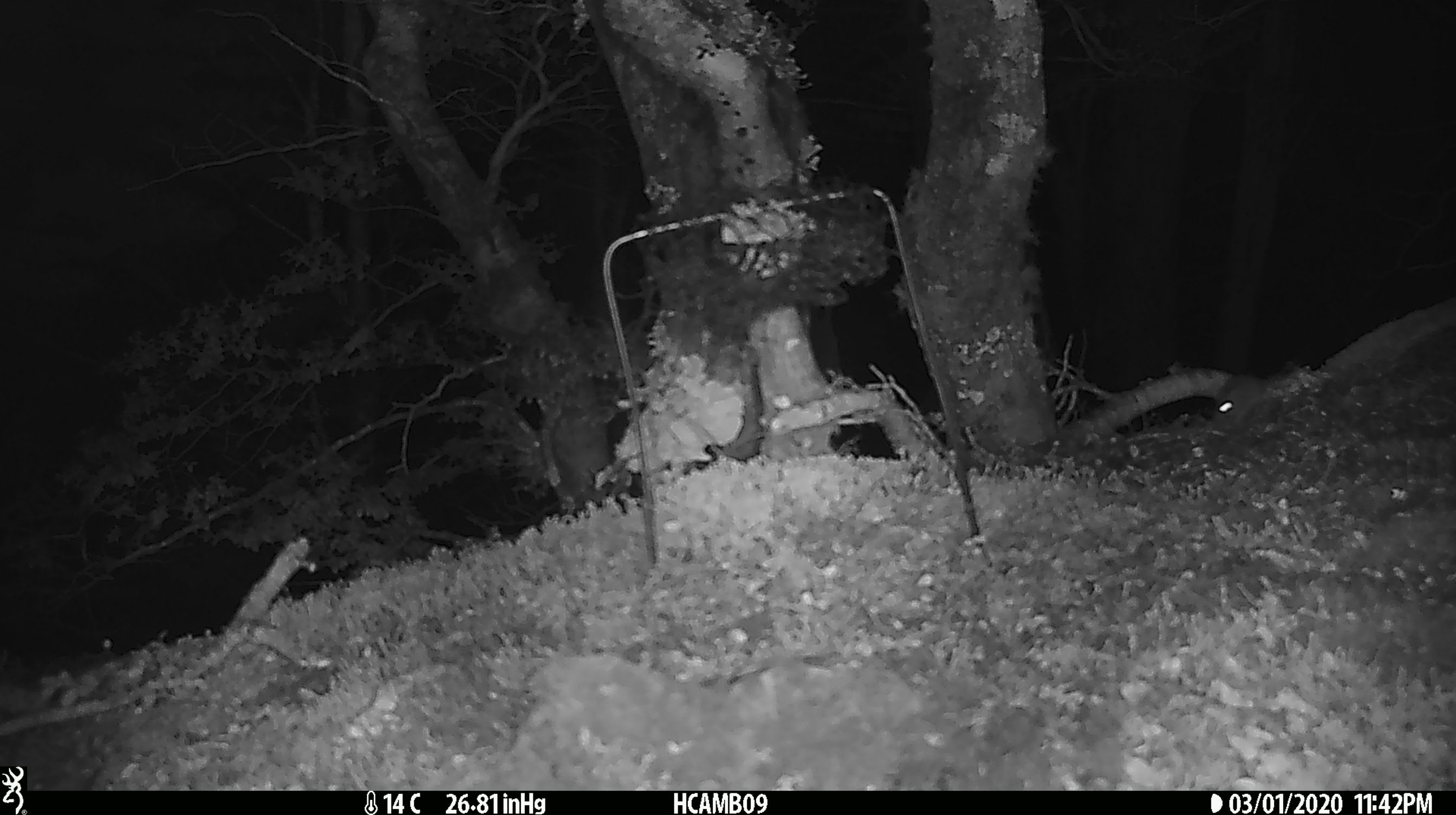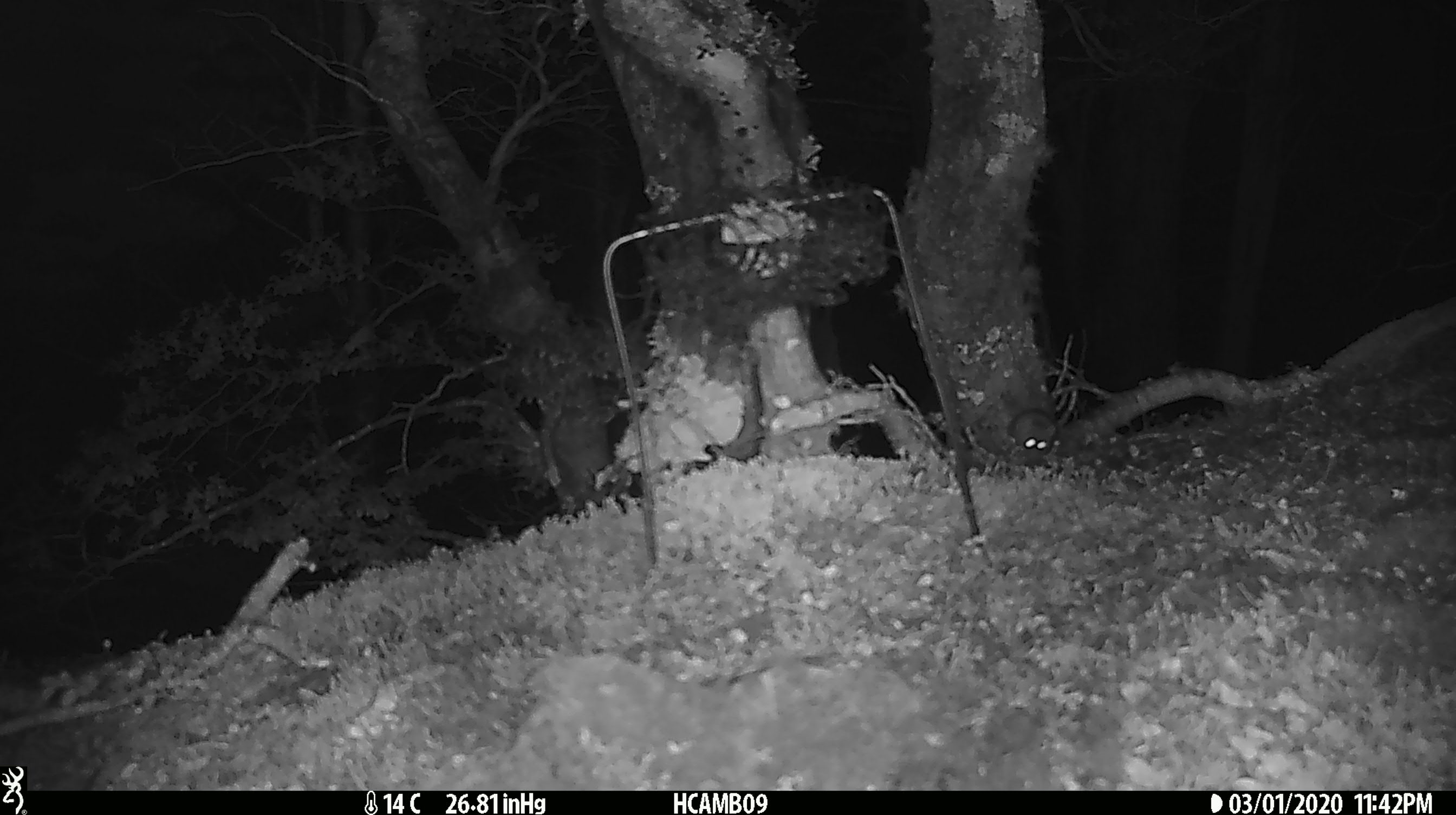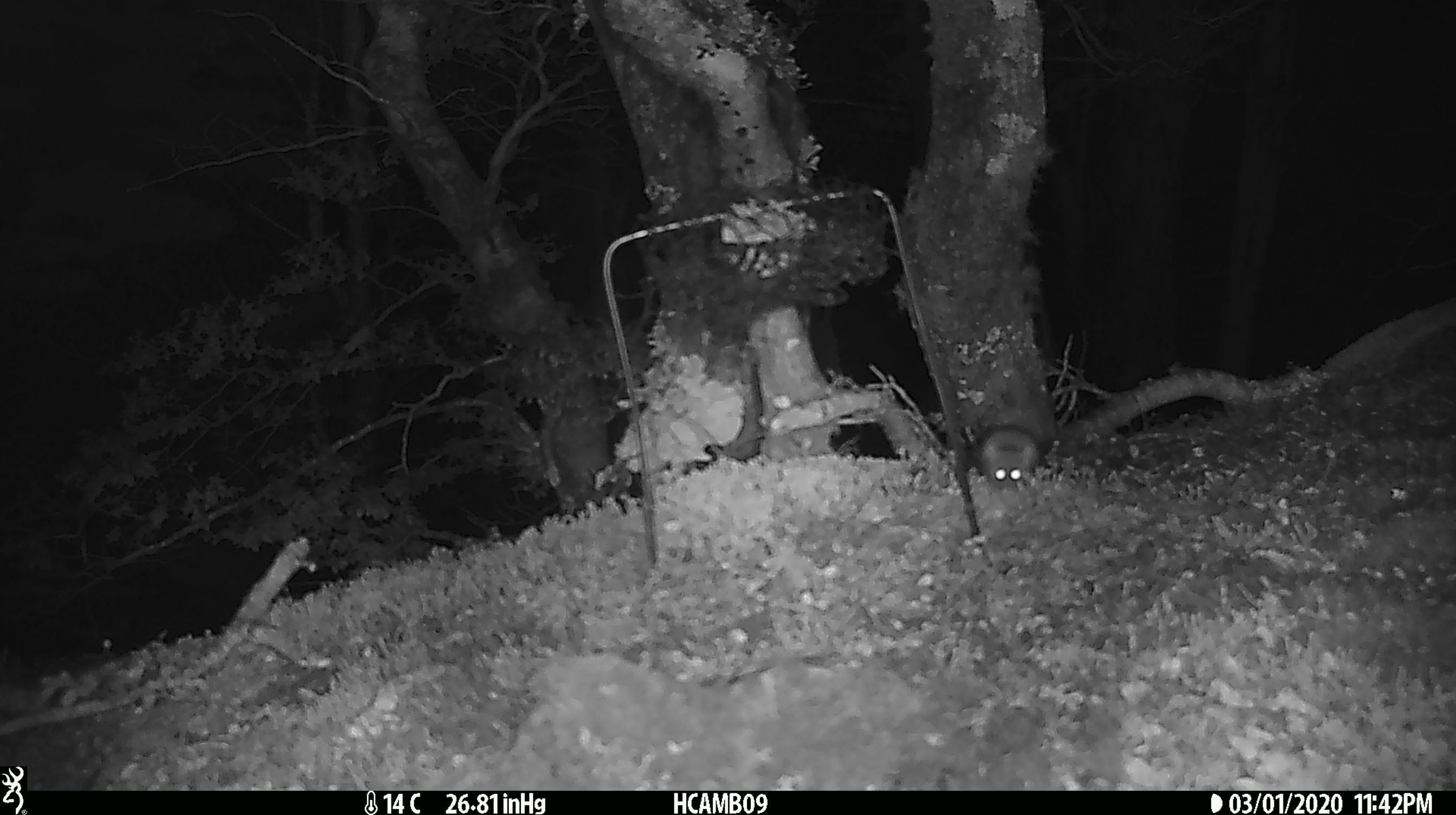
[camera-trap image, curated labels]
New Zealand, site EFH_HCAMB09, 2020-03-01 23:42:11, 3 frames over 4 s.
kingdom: Animalia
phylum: Chordata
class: Mammalia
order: Rodentia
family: Muridae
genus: Mus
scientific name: Mus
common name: mouse